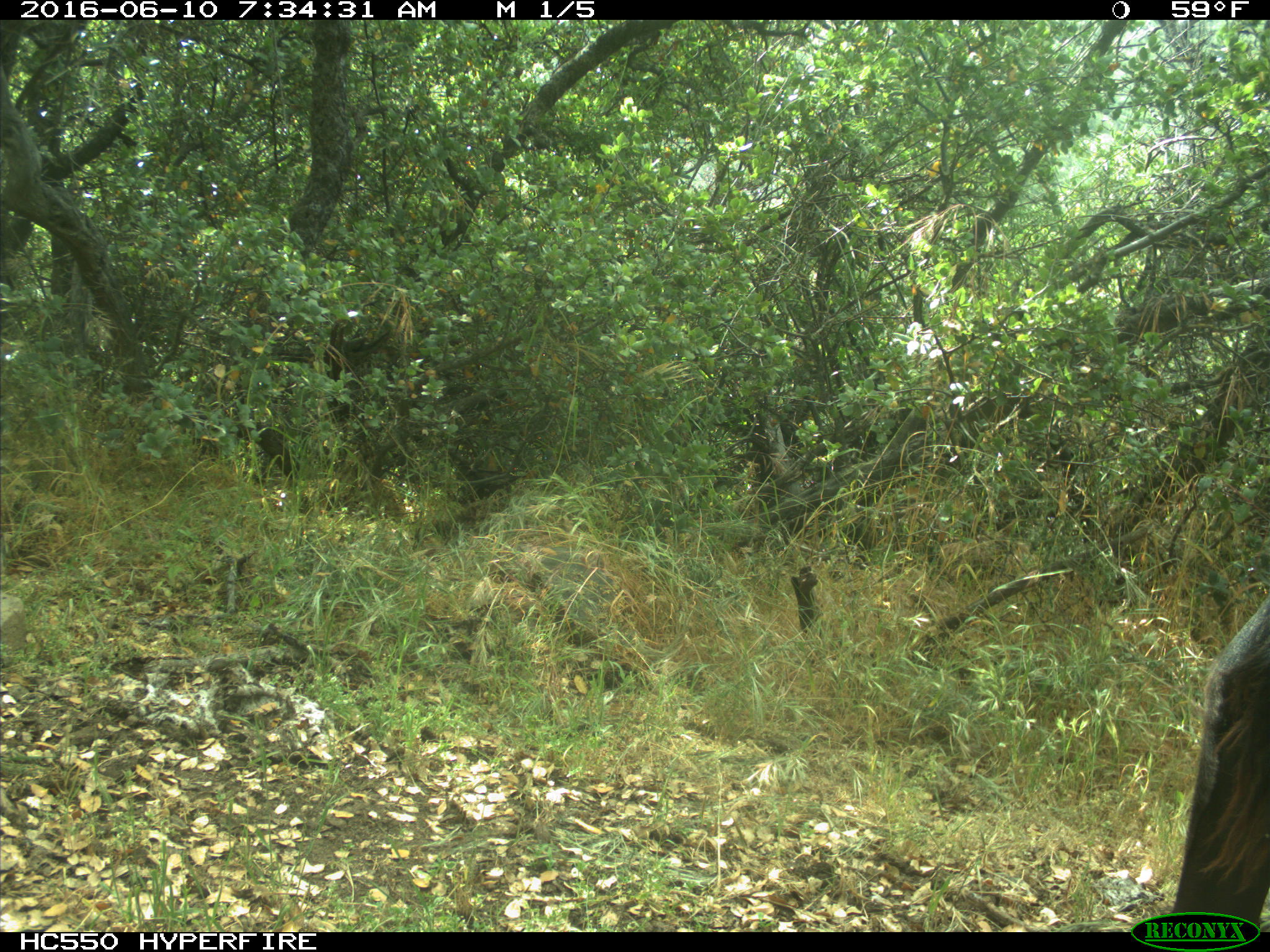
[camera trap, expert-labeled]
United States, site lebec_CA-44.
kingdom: Animalia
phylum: Chordata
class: Mammalia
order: Artiodactyla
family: Bovidae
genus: Bos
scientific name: Bos taurus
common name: domestic cow